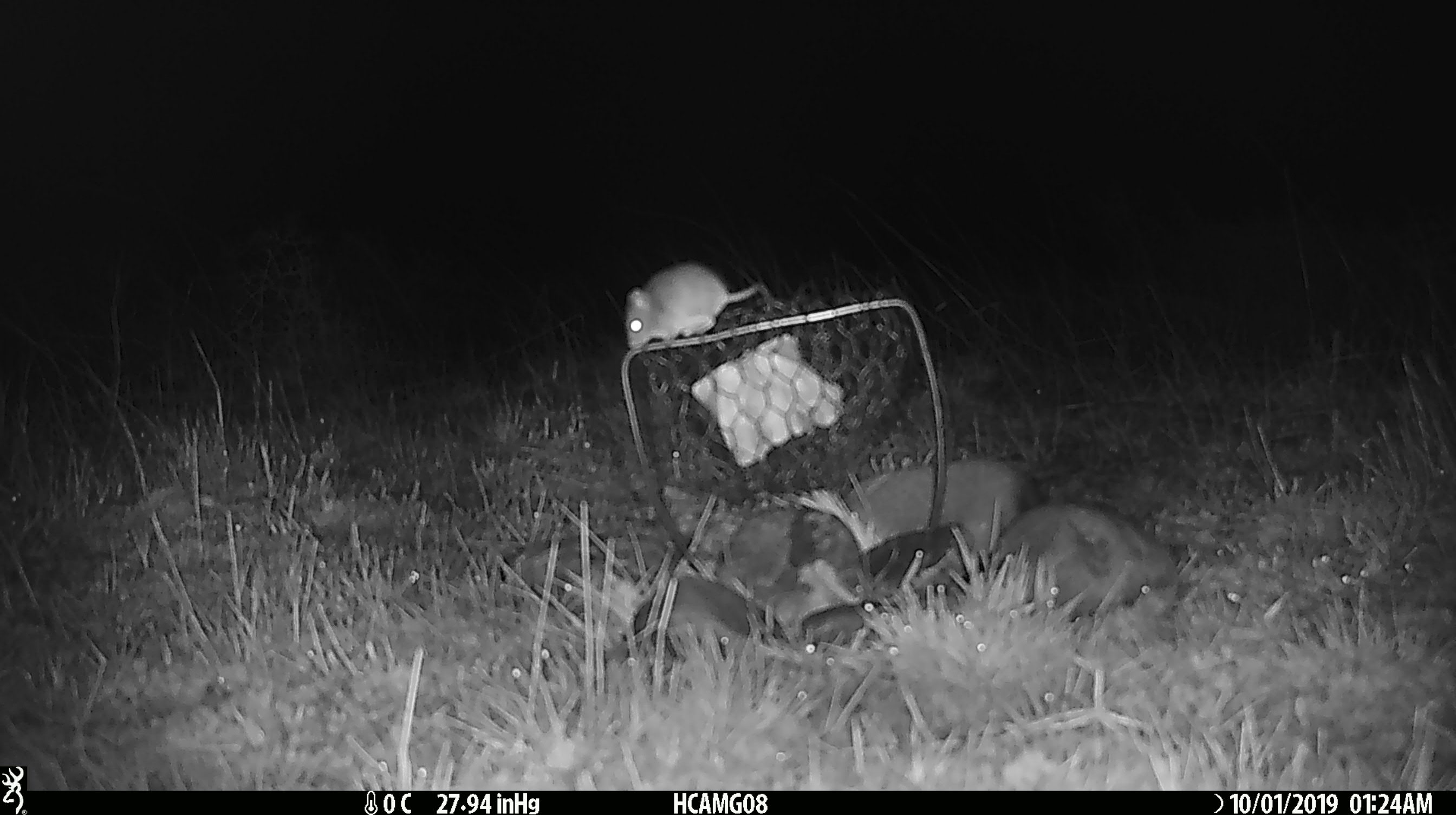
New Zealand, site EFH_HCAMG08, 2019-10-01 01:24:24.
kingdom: Animalia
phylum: Chordata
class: Mammalia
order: Rodentia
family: Muridae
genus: Mus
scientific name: Mus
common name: mouse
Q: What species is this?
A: Mouse (Mus).